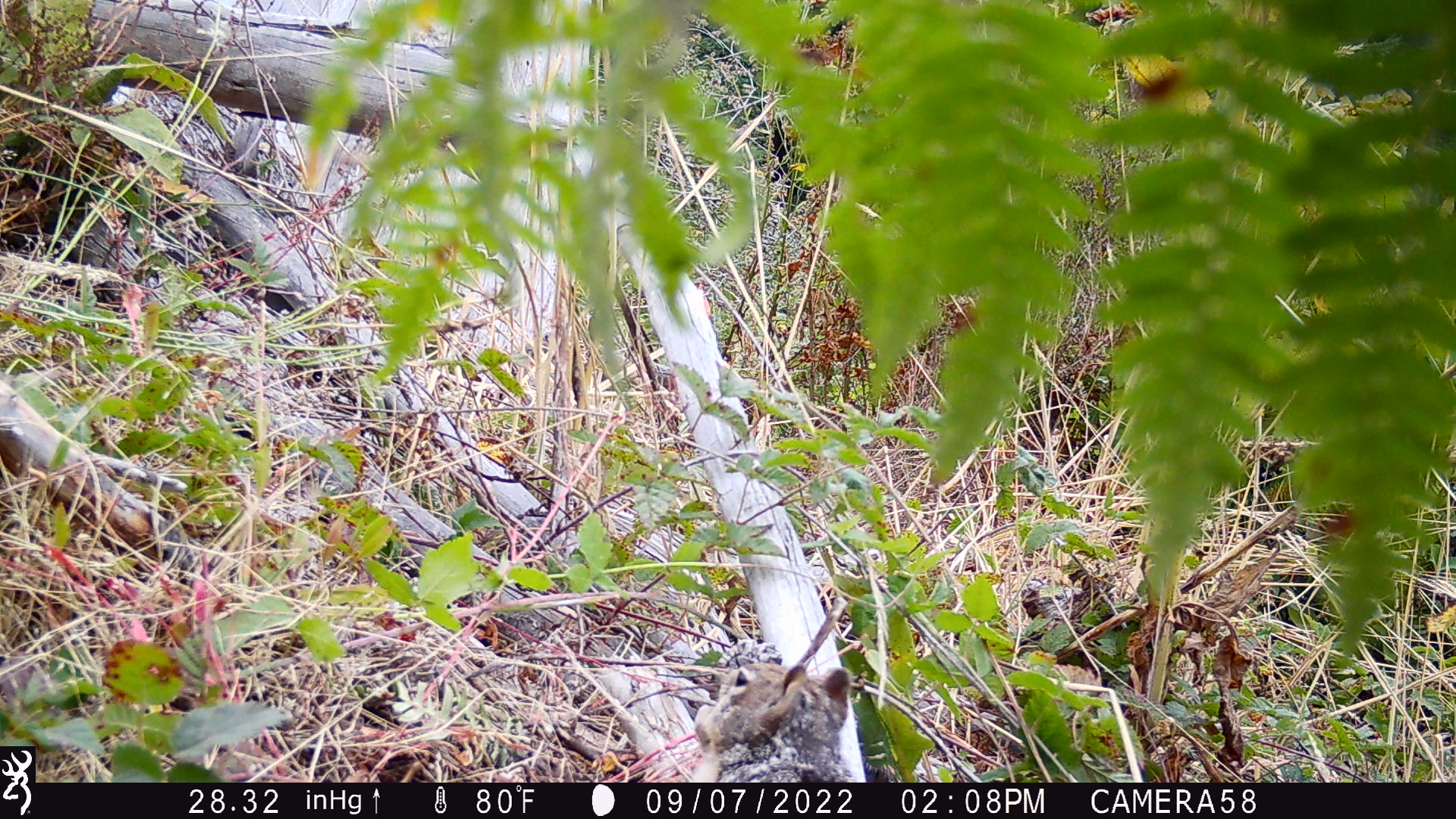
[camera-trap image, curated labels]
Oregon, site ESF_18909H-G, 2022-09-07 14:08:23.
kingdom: Animalia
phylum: Chordata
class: Mammalia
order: Rodentia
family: Sciuridae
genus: Otospermophilus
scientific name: Otospermophilus beecheyi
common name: california ground squirrel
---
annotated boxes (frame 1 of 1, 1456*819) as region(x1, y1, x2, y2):
california ground squirrel: region(673, 646, 890, 779)